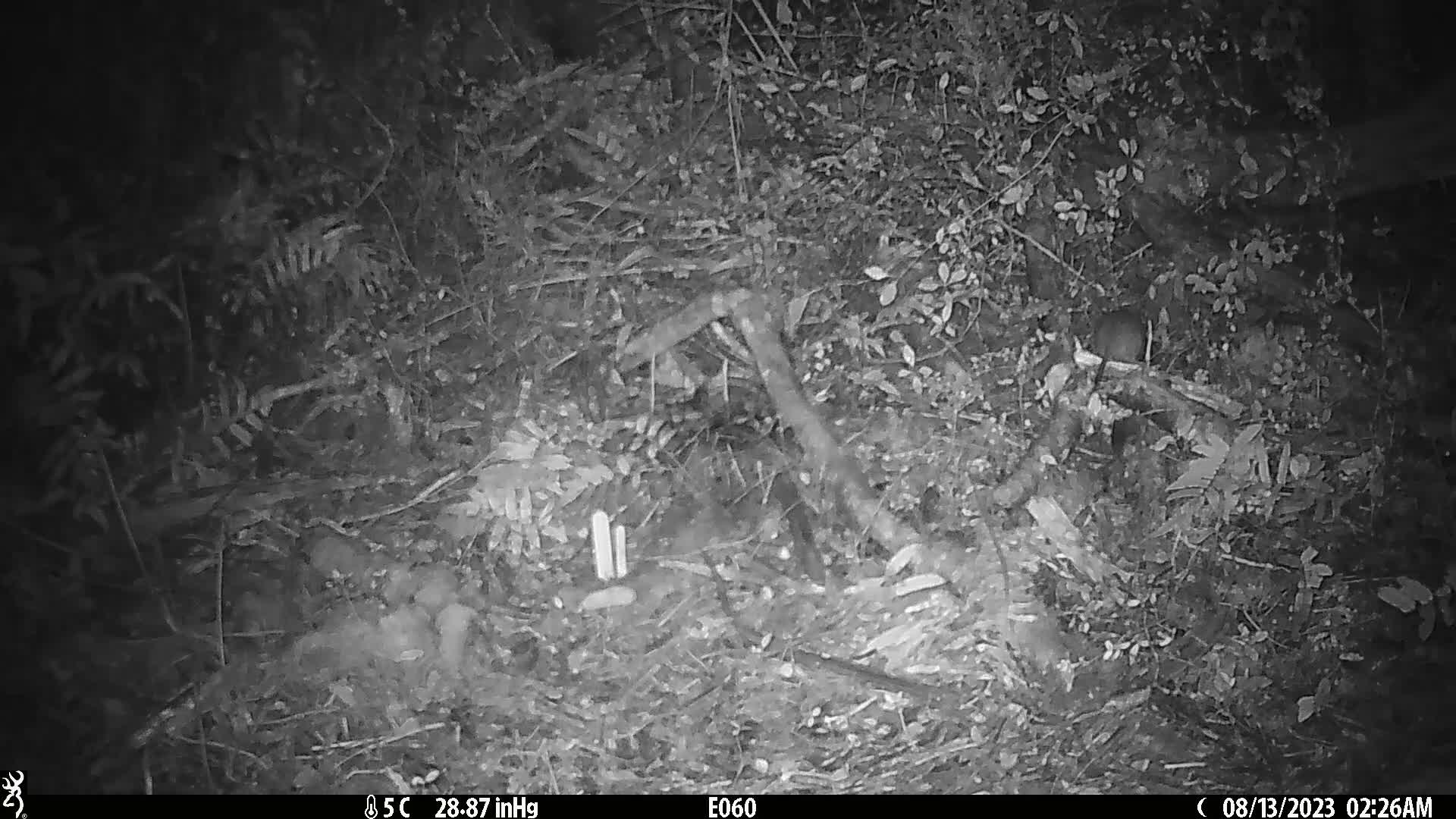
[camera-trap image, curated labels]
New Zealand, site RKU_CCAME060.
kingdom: Animalia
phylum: Chordata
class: Mammalia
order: Rodentia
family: Muridae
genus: Rattus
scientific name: Rattus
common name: rat